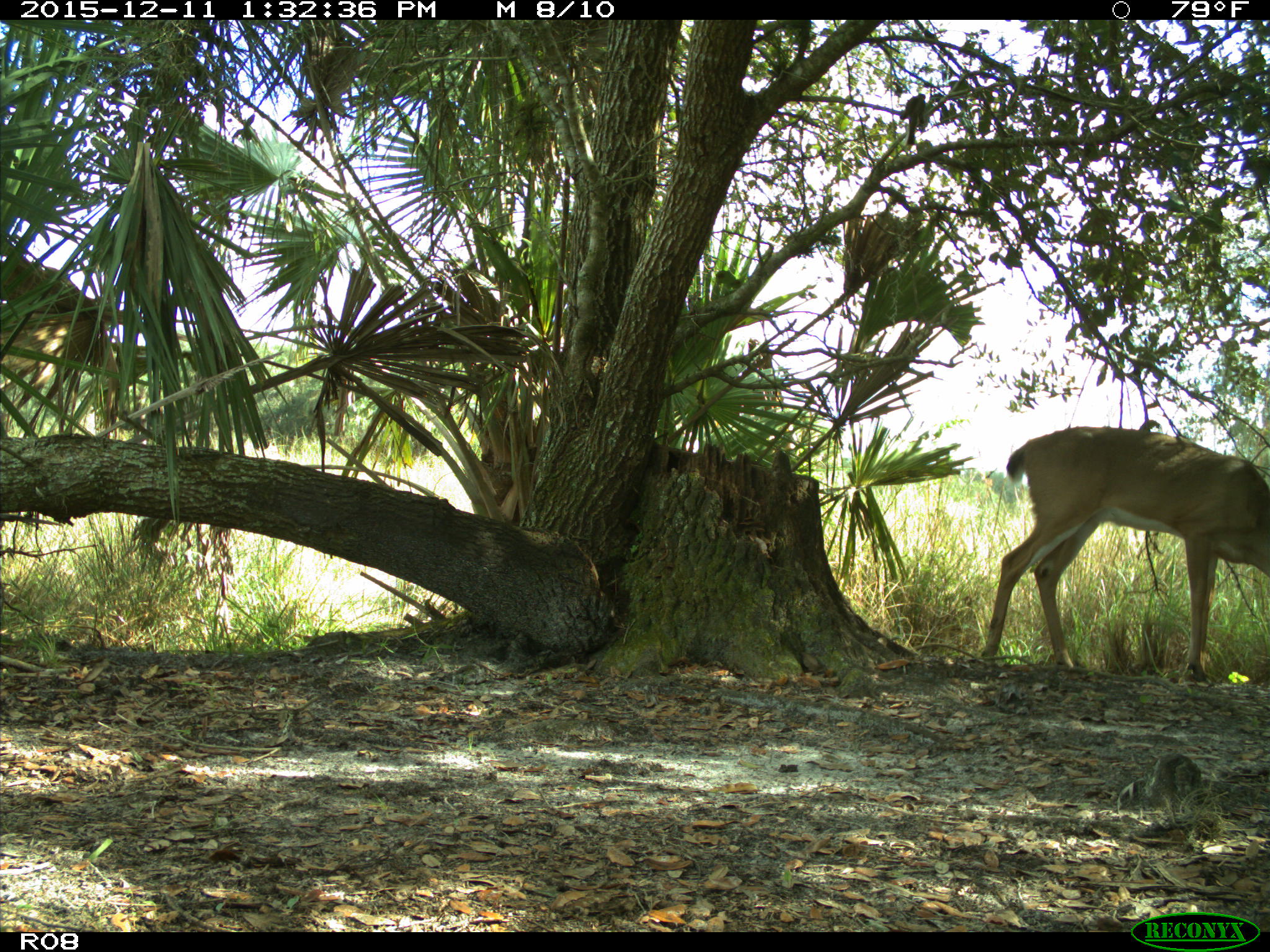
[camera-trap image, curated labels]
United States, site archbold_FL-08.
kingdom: Animalia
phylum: Chordata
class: Mammalia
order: Artiodactyla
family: Cervidae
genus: Odocoileus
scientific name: Odocoileus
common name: deer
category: unidentified deer